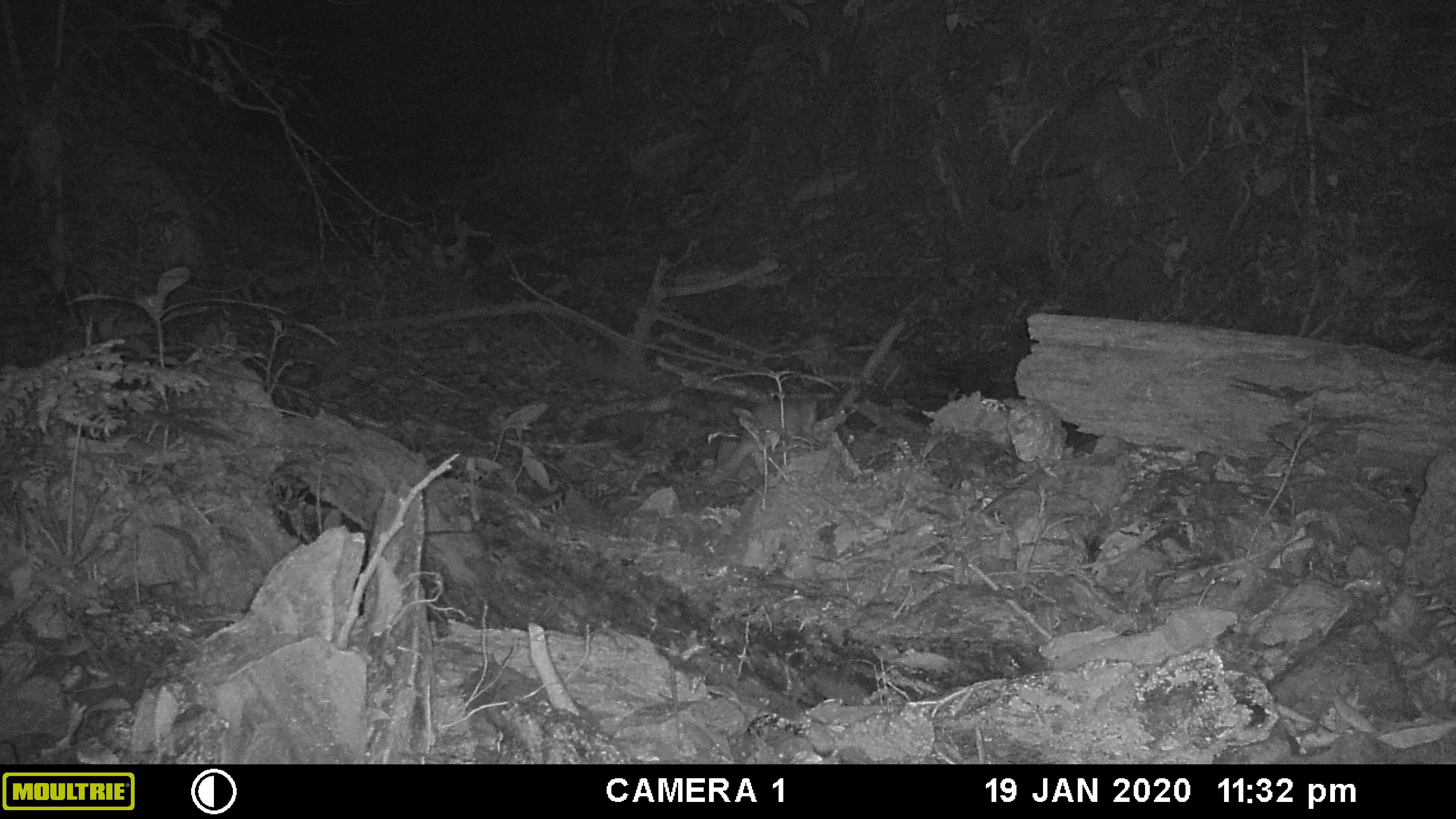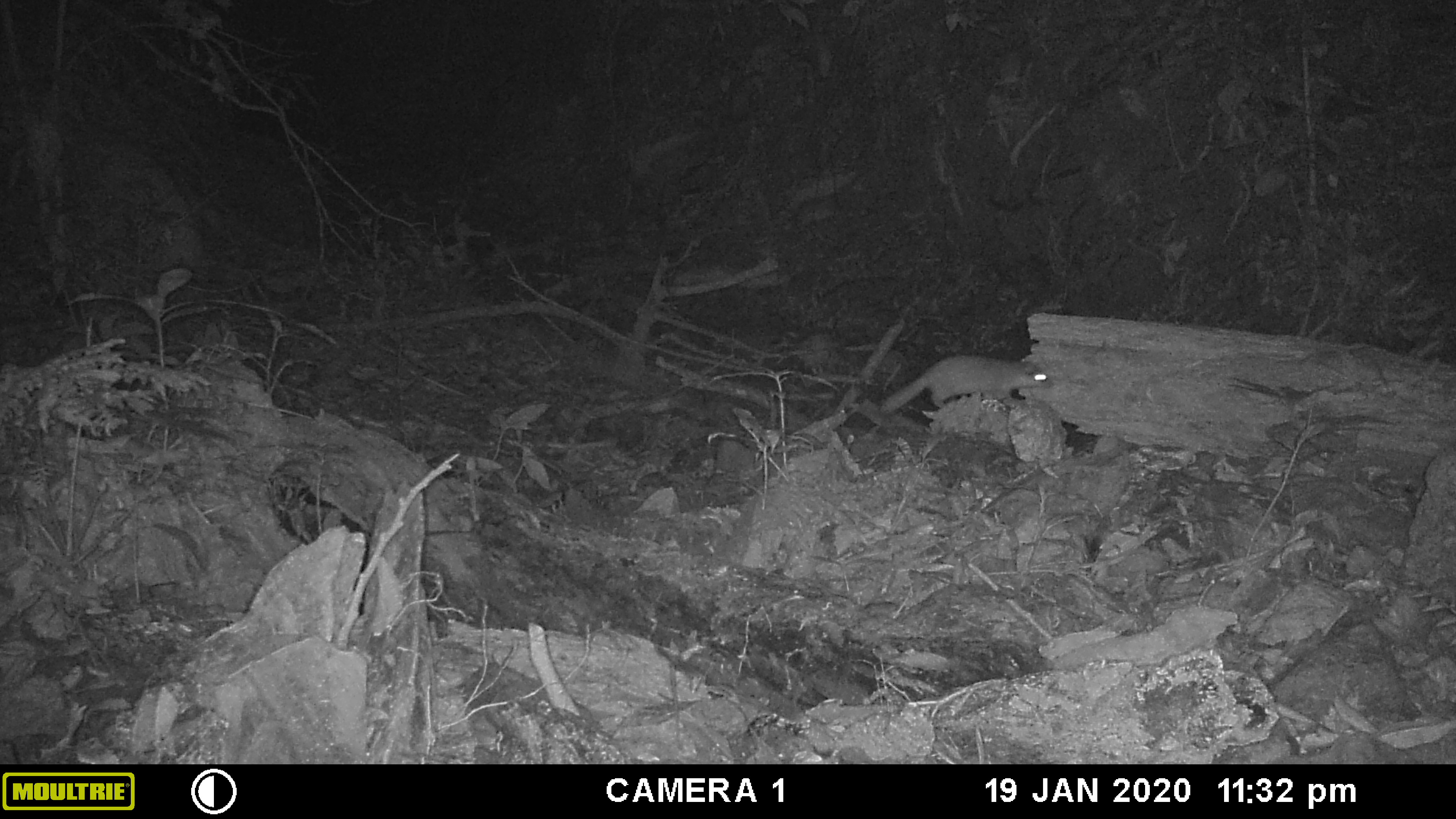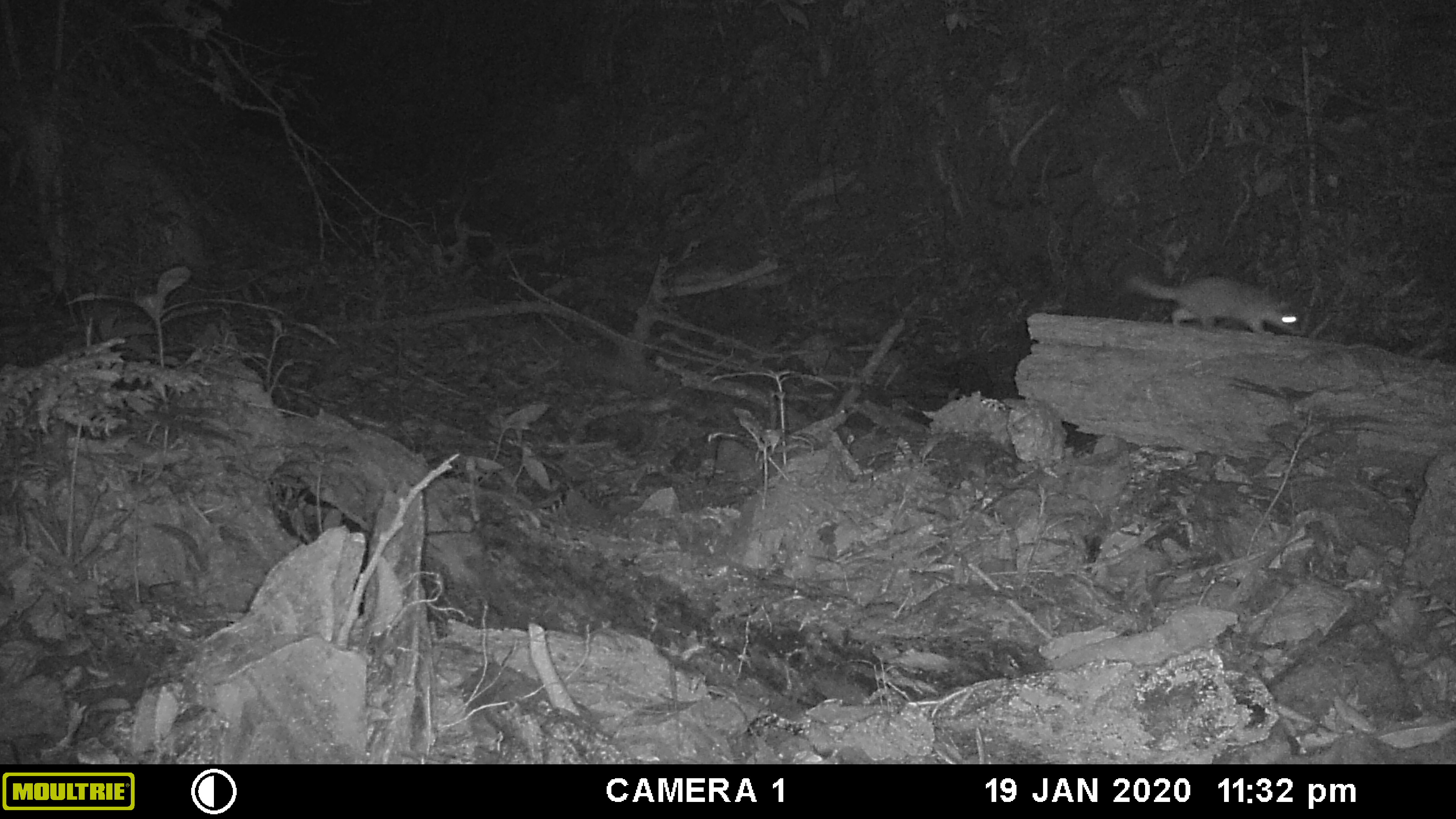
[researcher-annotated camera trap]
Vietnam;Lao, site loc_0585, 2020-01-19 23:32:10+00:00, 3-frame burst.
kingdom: Animalia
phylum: Chordata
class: Mammalia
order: Carnivora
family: Mustelidae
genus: Melogale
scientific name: Melogale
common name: ferret badger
Ferret badger (Melogale). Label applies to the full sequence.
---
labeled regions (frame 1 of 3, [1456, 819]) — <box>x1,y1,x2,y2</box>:
ferret badger: <box>703,393,818,486</box>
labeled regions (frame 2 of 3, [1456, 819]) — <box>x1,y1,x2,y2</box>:
ferret badger: <box>879,353,1054,416</box>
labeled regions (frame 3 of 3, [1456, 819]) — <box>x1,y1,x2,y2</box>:
ferret badger: <box>1126,275,1303,336</box>